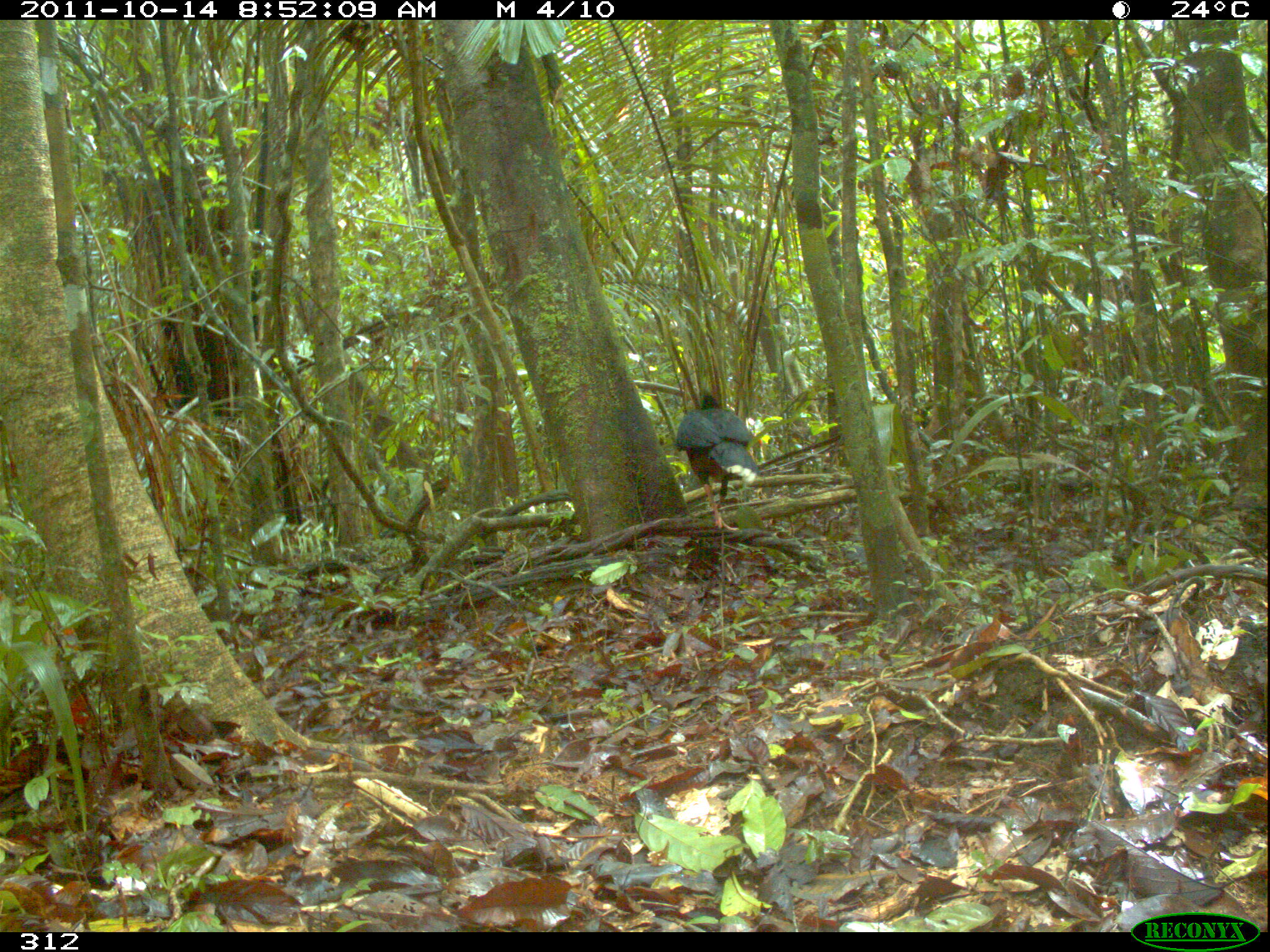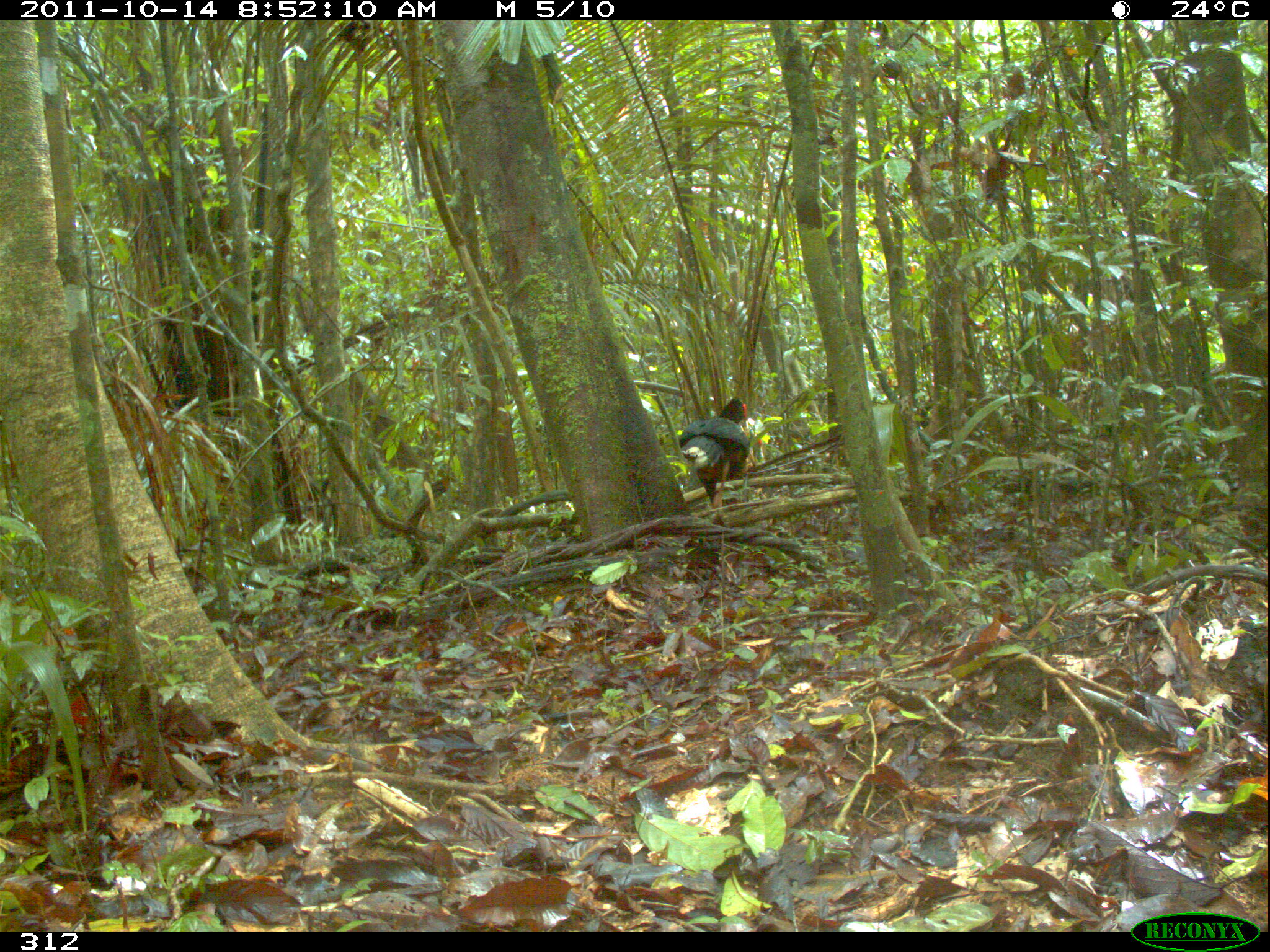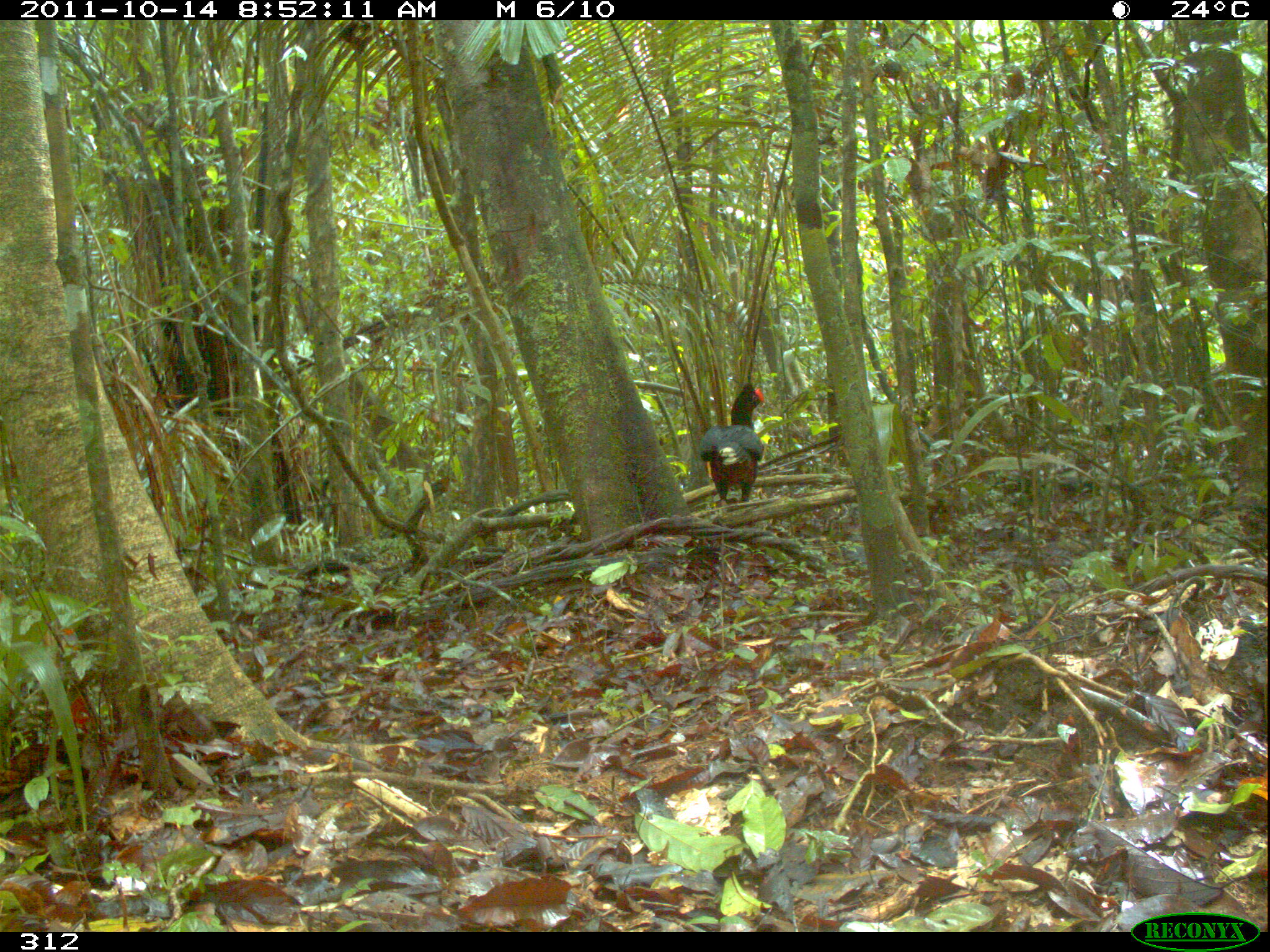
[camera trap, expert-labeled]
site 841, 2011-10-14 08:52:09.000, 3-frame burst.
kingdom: Animalia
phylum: Chordata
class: Aves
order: Galliformes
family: Cracidae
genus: Mitu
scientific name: Mitu tuberosum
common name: razor-billed curassow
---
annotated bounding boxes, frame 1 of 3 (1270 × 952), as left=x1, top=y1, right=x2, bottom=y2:
mitu tuberosum: left=677, top=390, right=759, bottom=531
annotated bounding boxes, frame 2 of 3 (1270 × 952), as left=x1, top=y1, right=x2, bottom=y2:
mitu tuberosum: left=678, top=397, right=751, bottom=506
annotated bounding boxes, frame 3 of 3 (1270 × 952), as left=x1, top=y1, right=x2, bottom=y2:
mitu tuberosum: left=700, top=381, right=765, bottom=506